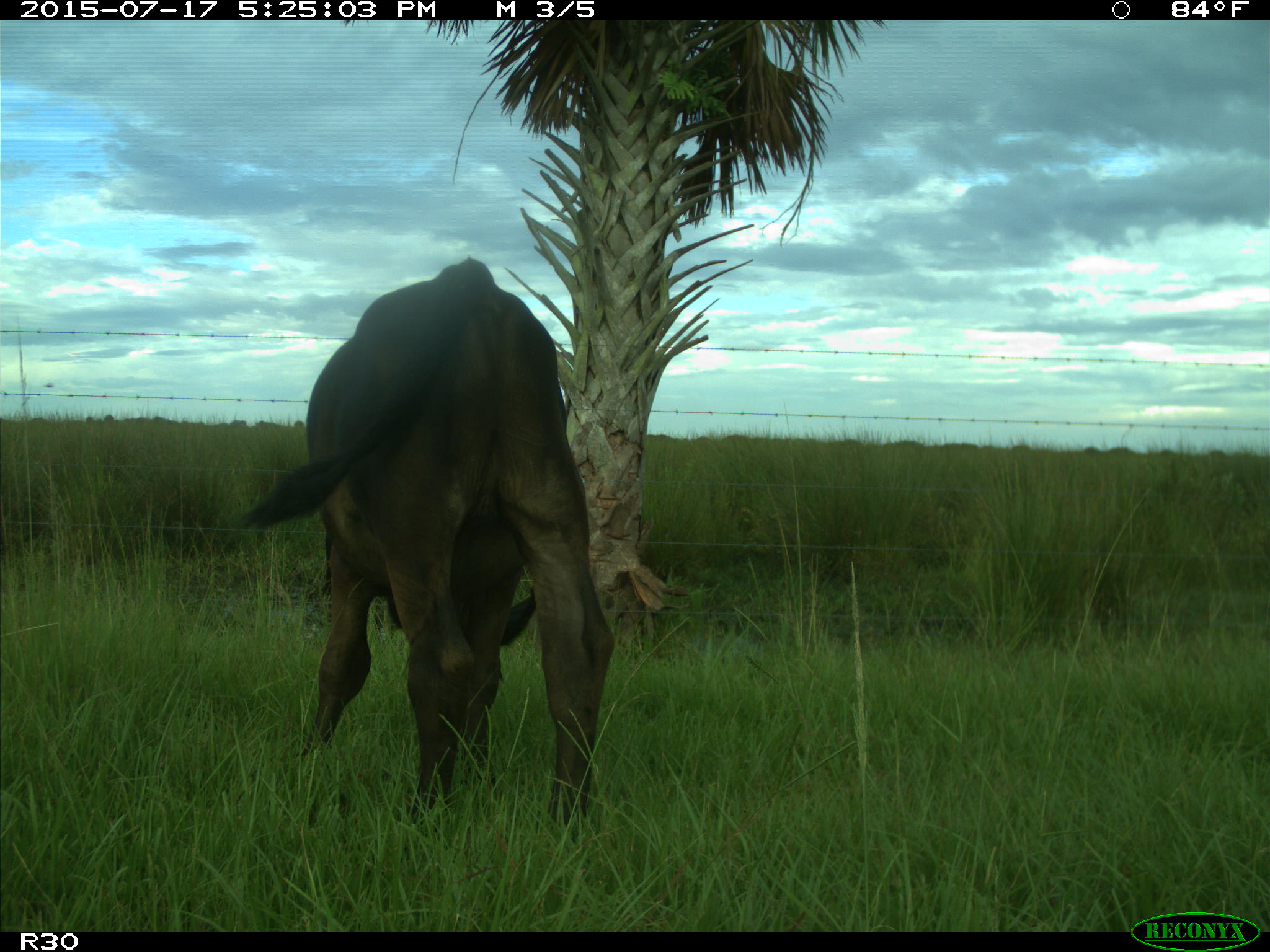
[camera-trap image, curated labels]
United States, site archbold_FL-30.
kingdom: Animalia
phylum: Chordata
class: Mammalia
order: Artiodactyla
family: Bovidae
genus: Bos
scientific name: Bos taurus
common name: domestic cow